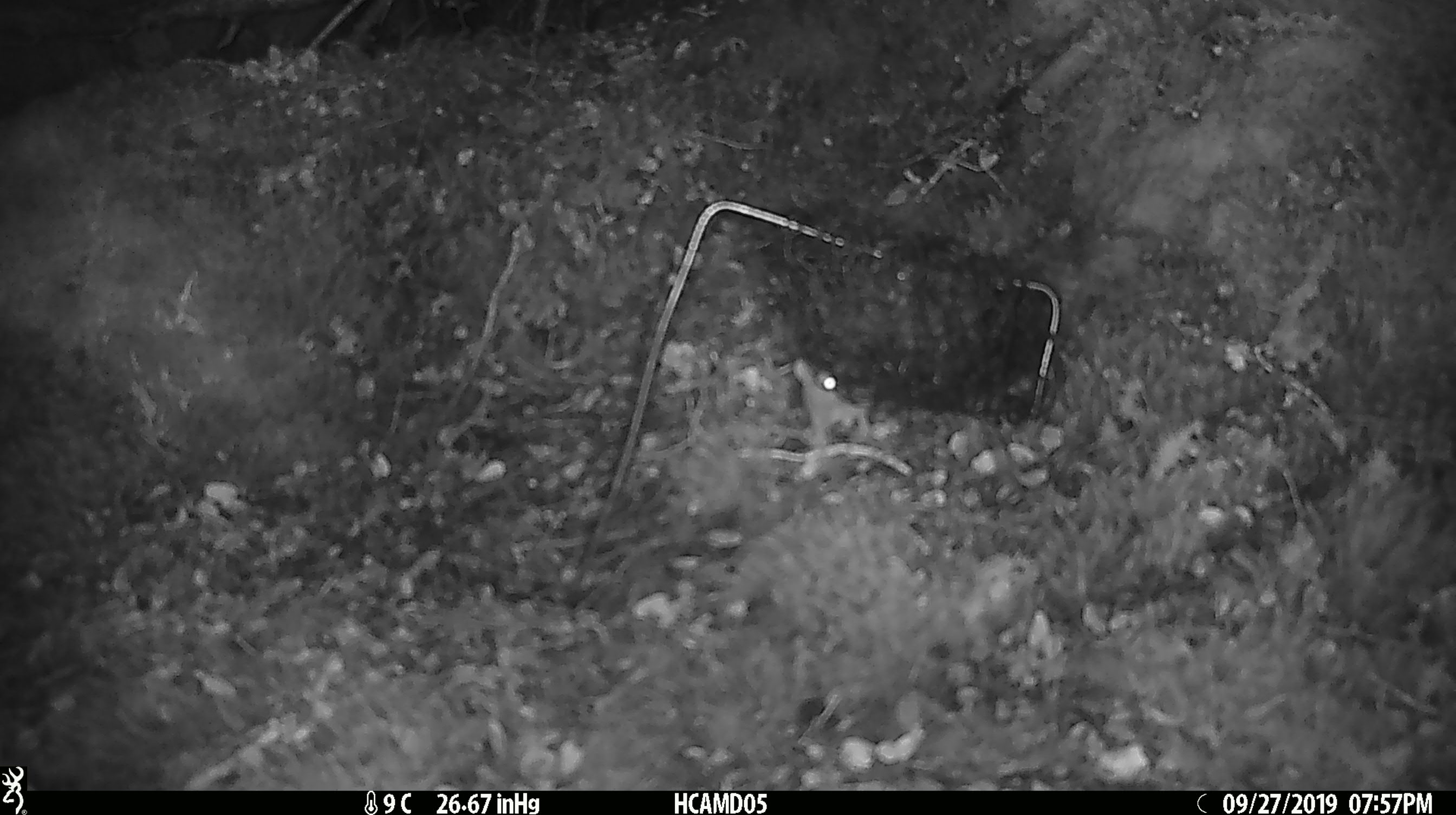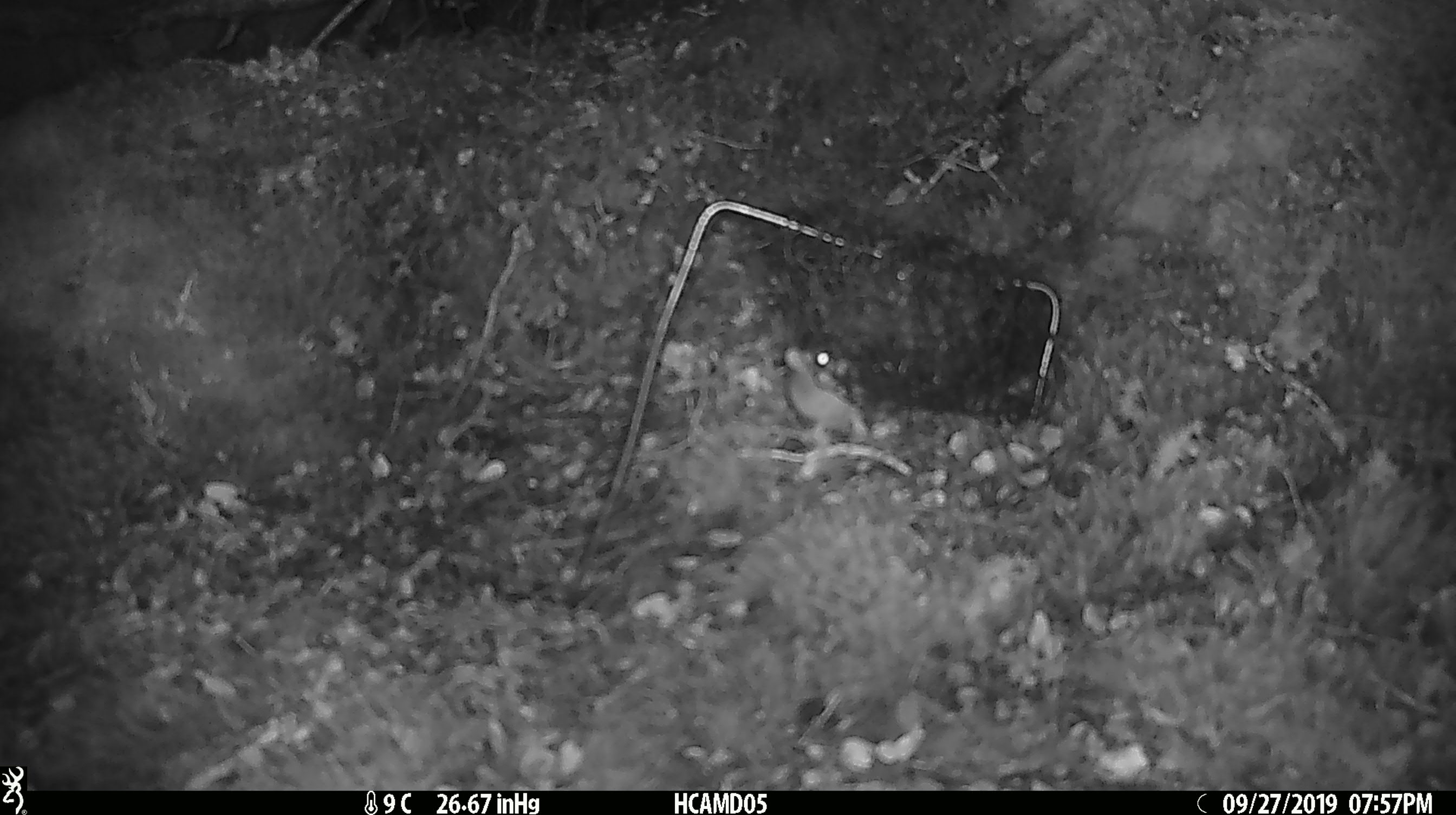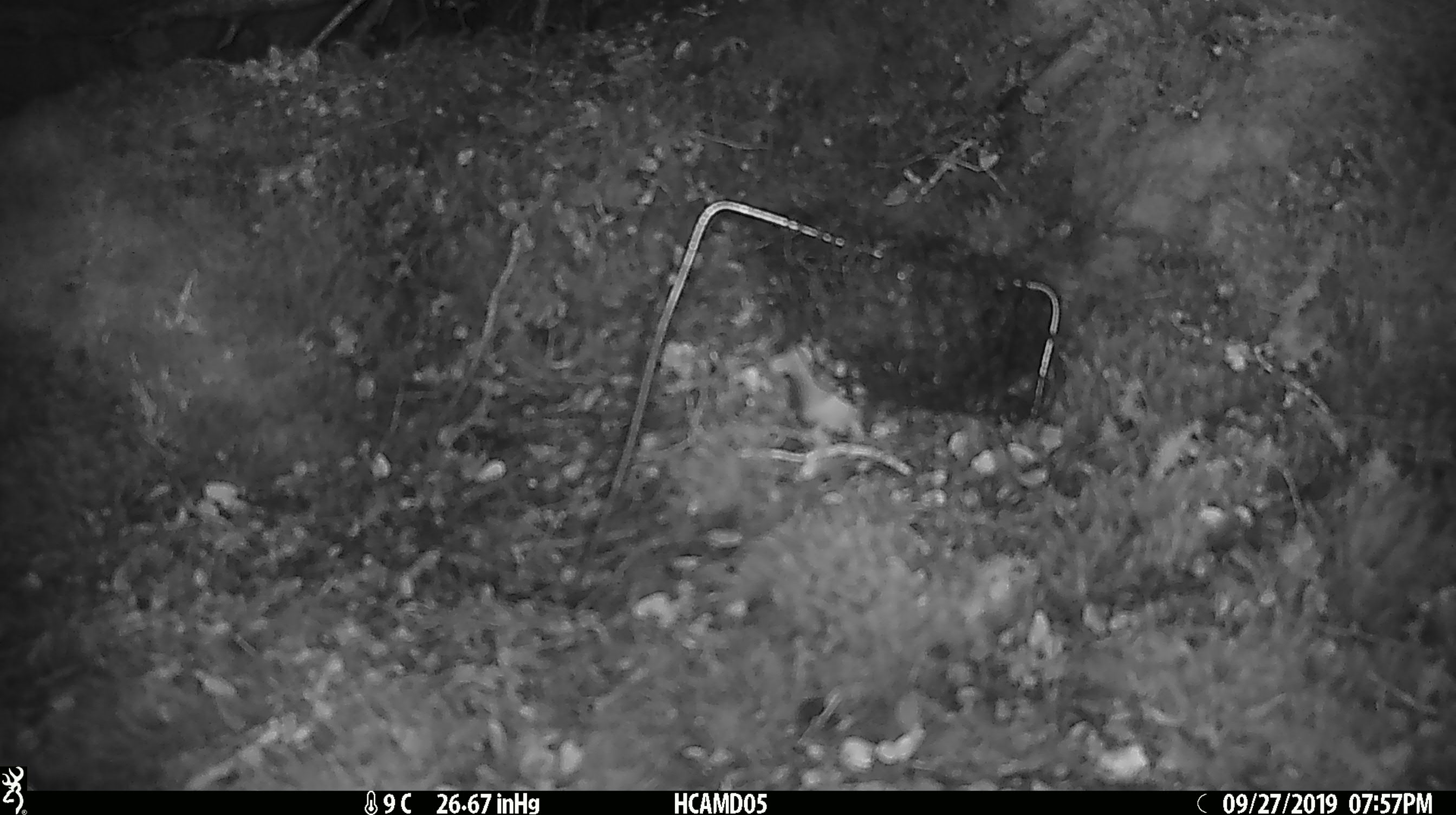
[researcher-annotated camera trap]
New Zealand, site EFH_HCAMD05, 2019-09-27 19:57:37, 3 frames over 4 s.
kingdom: Animalia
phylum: Chordata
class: Mammalia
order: Rodentia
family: Muridae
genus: Mus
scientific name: Mus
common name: mouse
Mouse (Mus).